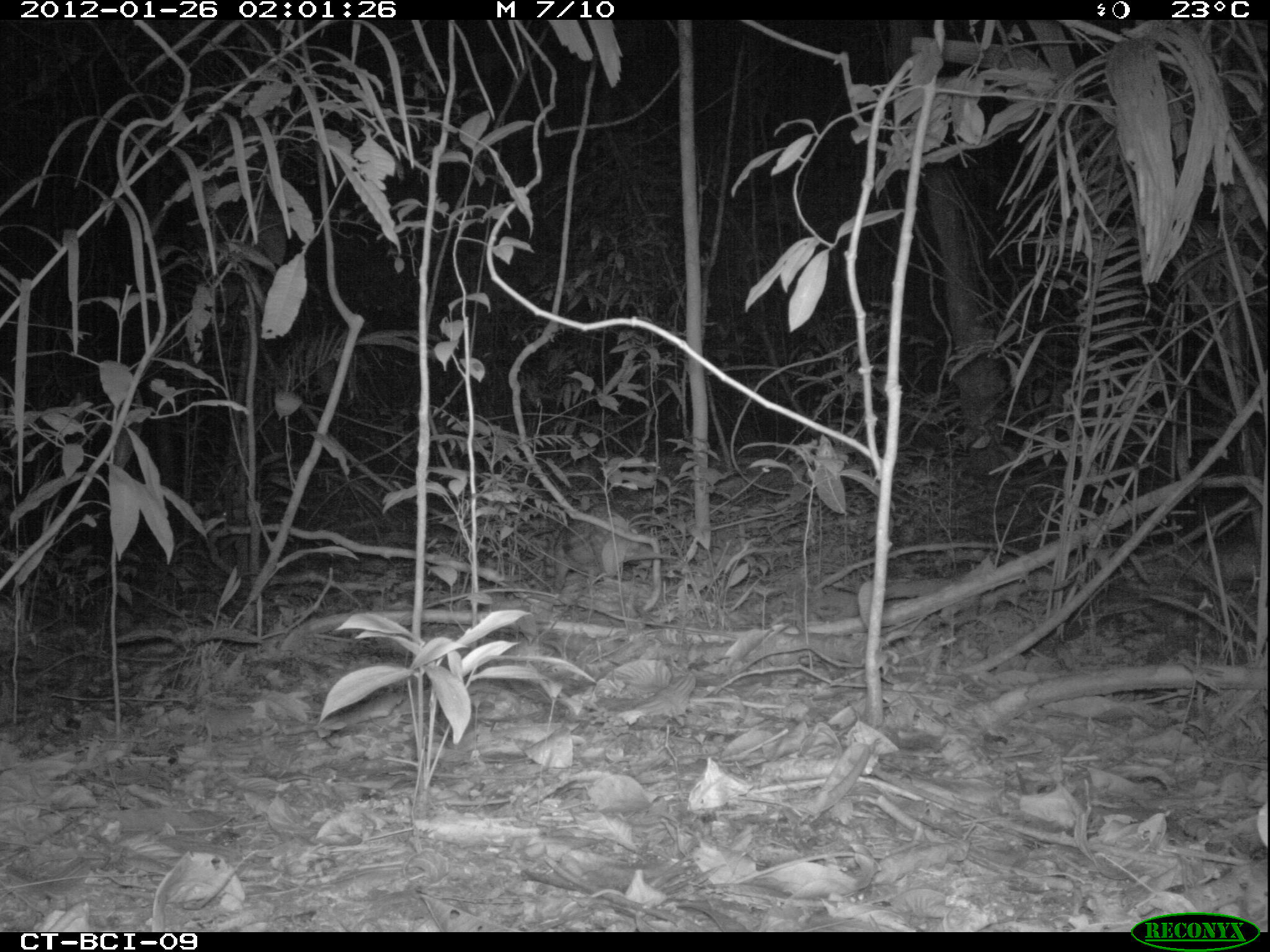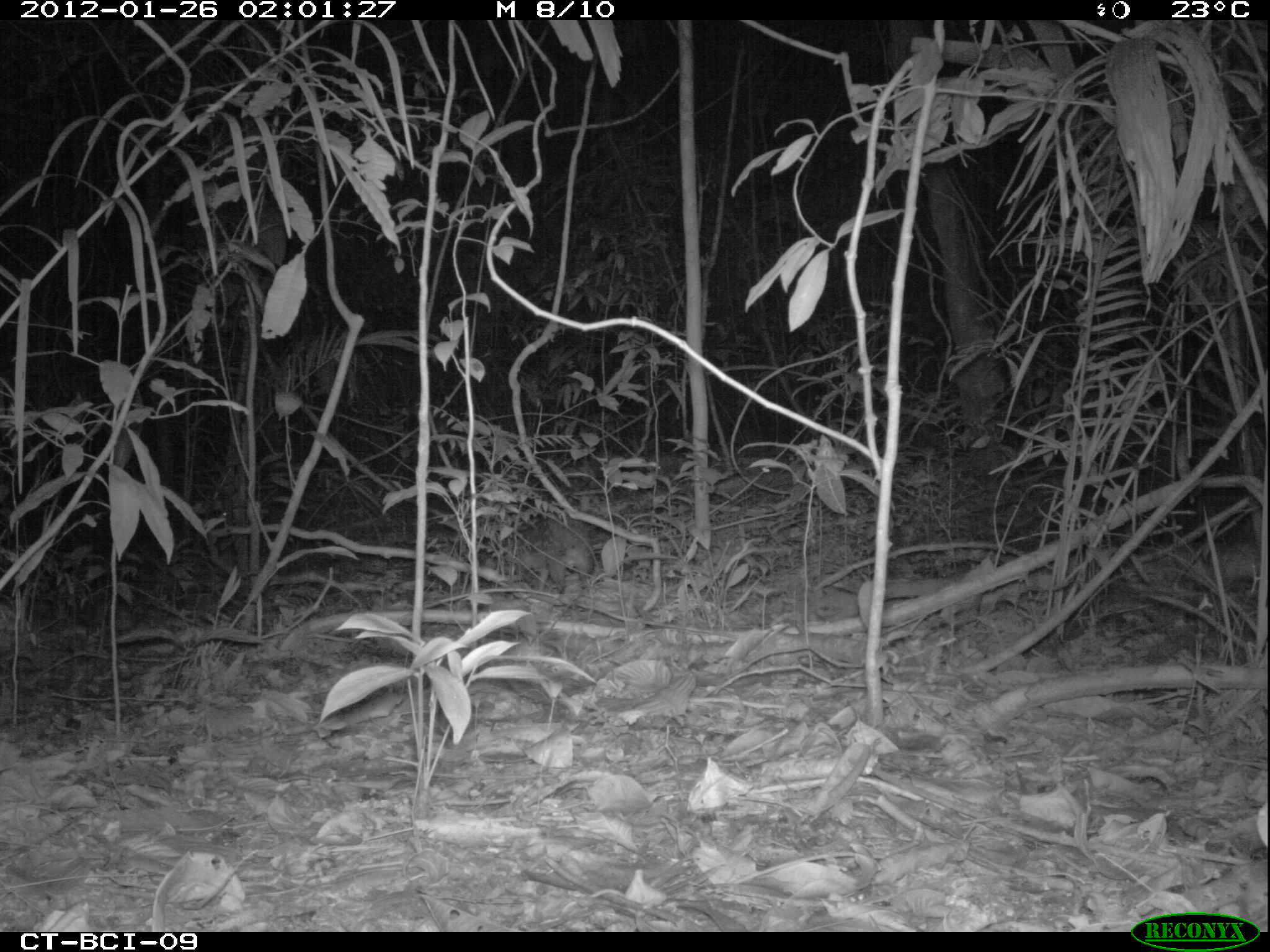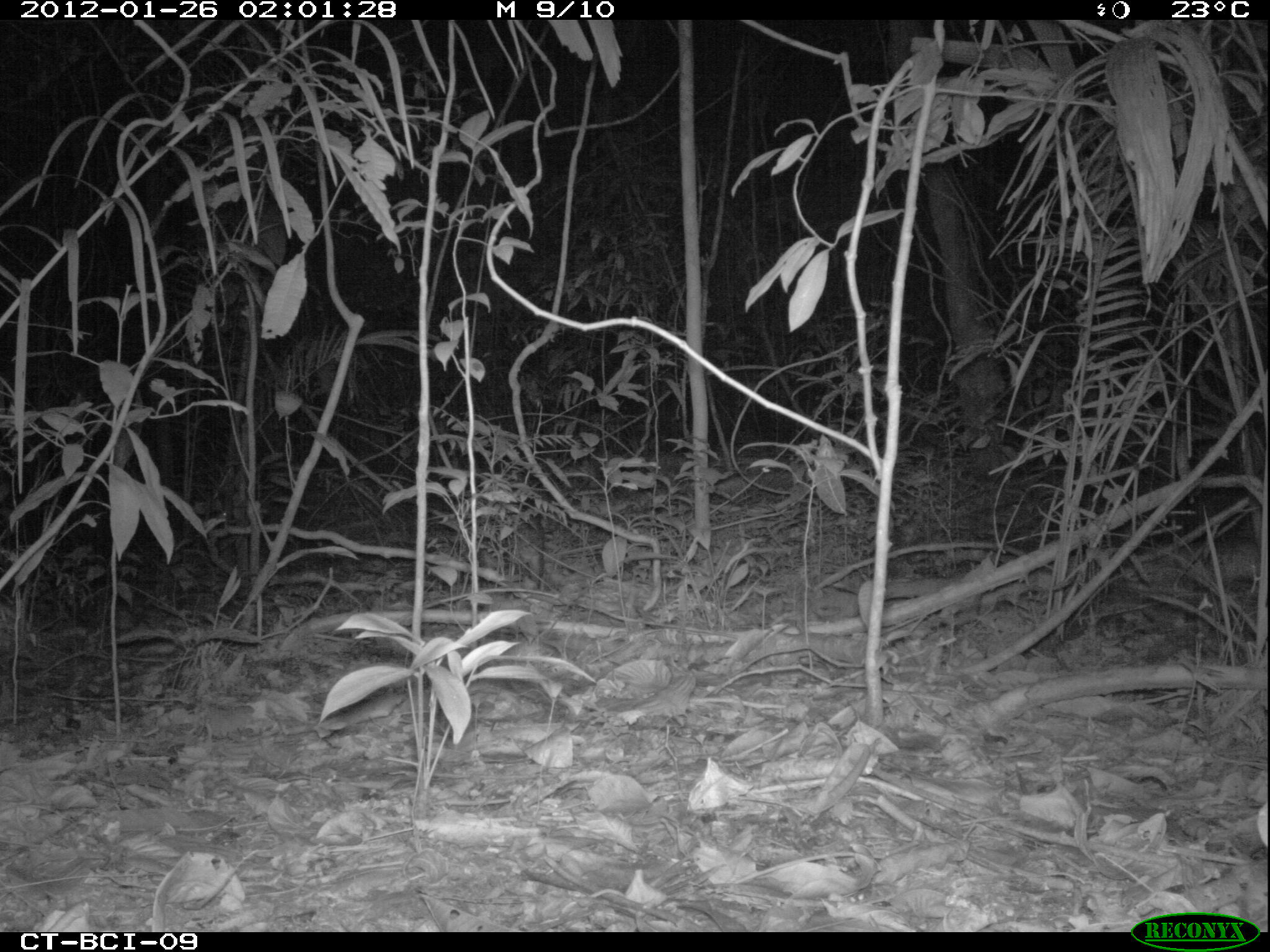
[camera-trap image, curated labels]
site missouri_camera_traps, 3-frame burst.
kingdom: Animalia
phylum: Chordata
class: Mammalia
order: Rodentia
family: Cuniculidae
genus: Cuniculus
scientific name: Cuniculus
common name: paca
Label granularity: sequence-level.